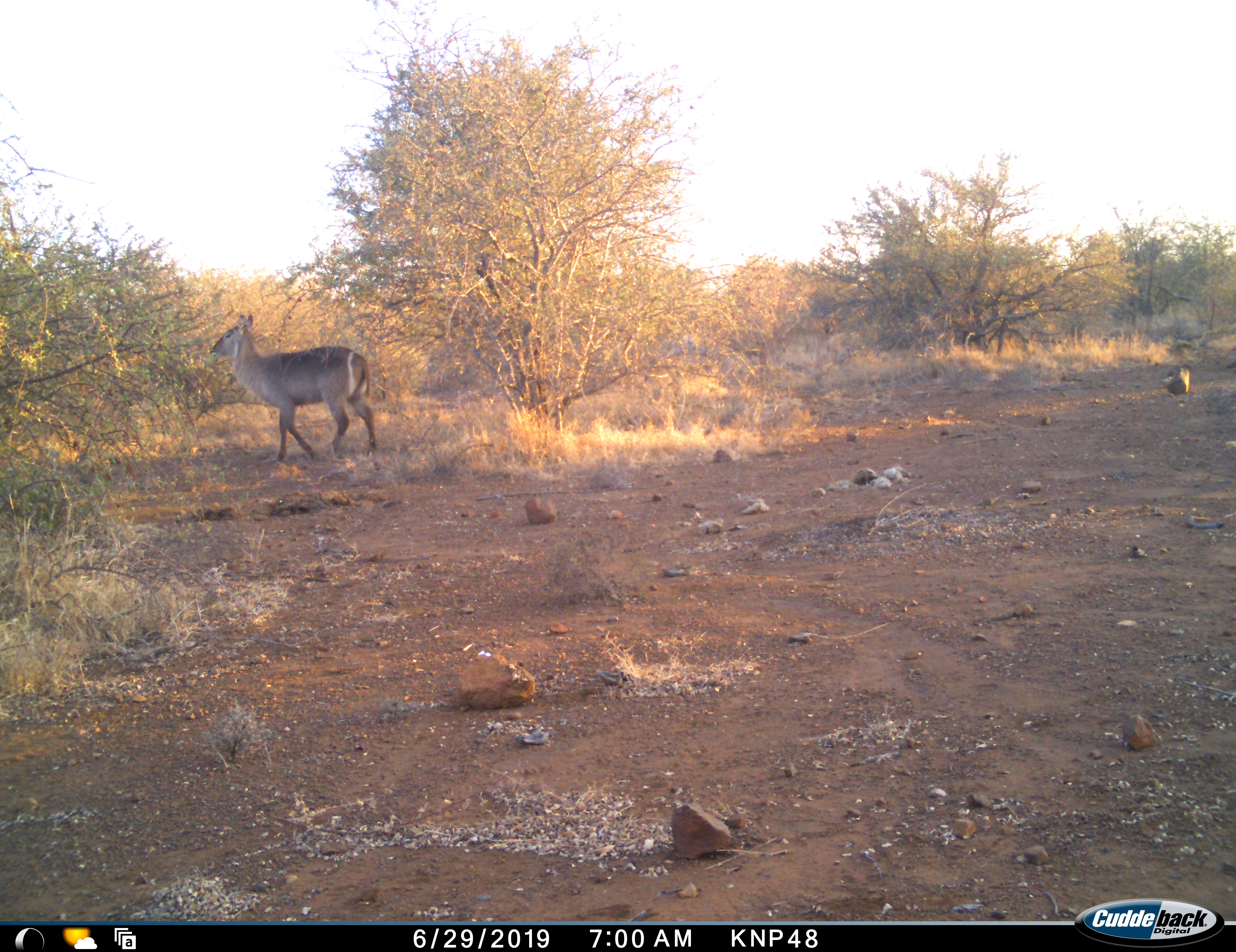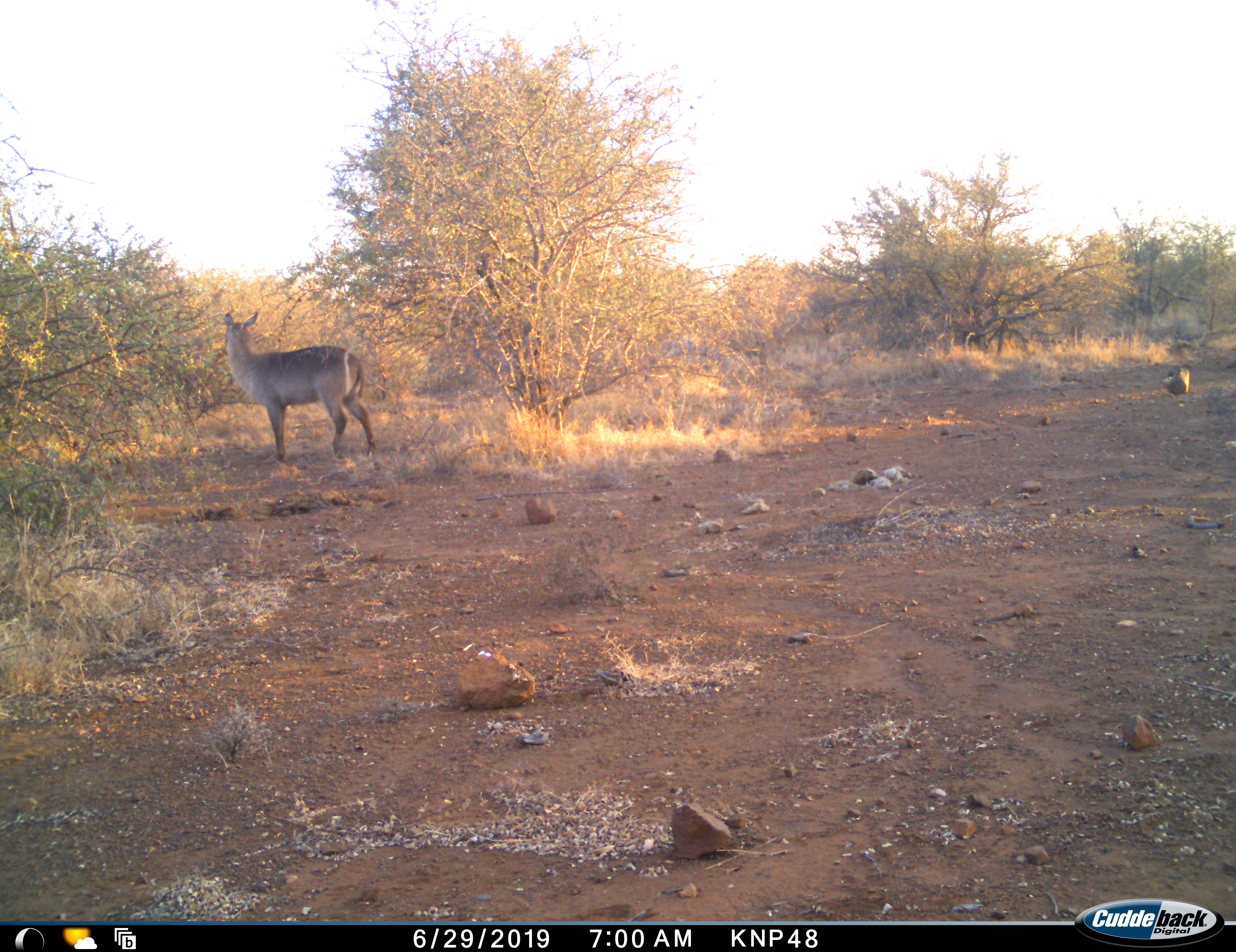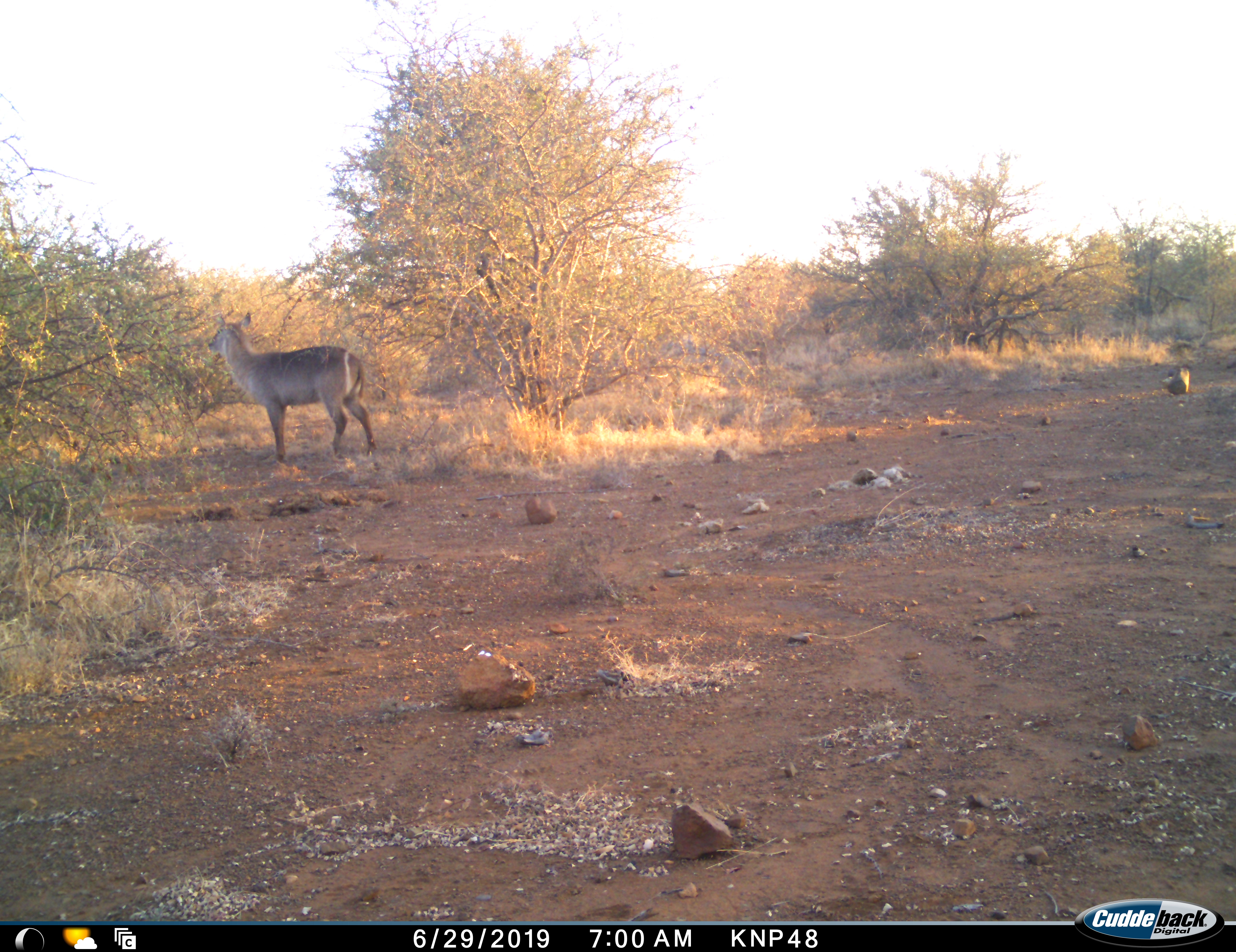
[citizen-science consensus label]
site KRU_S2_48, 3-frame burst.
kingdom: Animalia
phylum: Chordata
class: Mammalia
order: Artiodactyla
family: Bovidae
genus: Kobus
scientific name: Kobus ellipsiprymnus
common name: waterbuck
Waterbuck (Kobus ellipsiprymnus), count 1. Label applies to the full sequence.